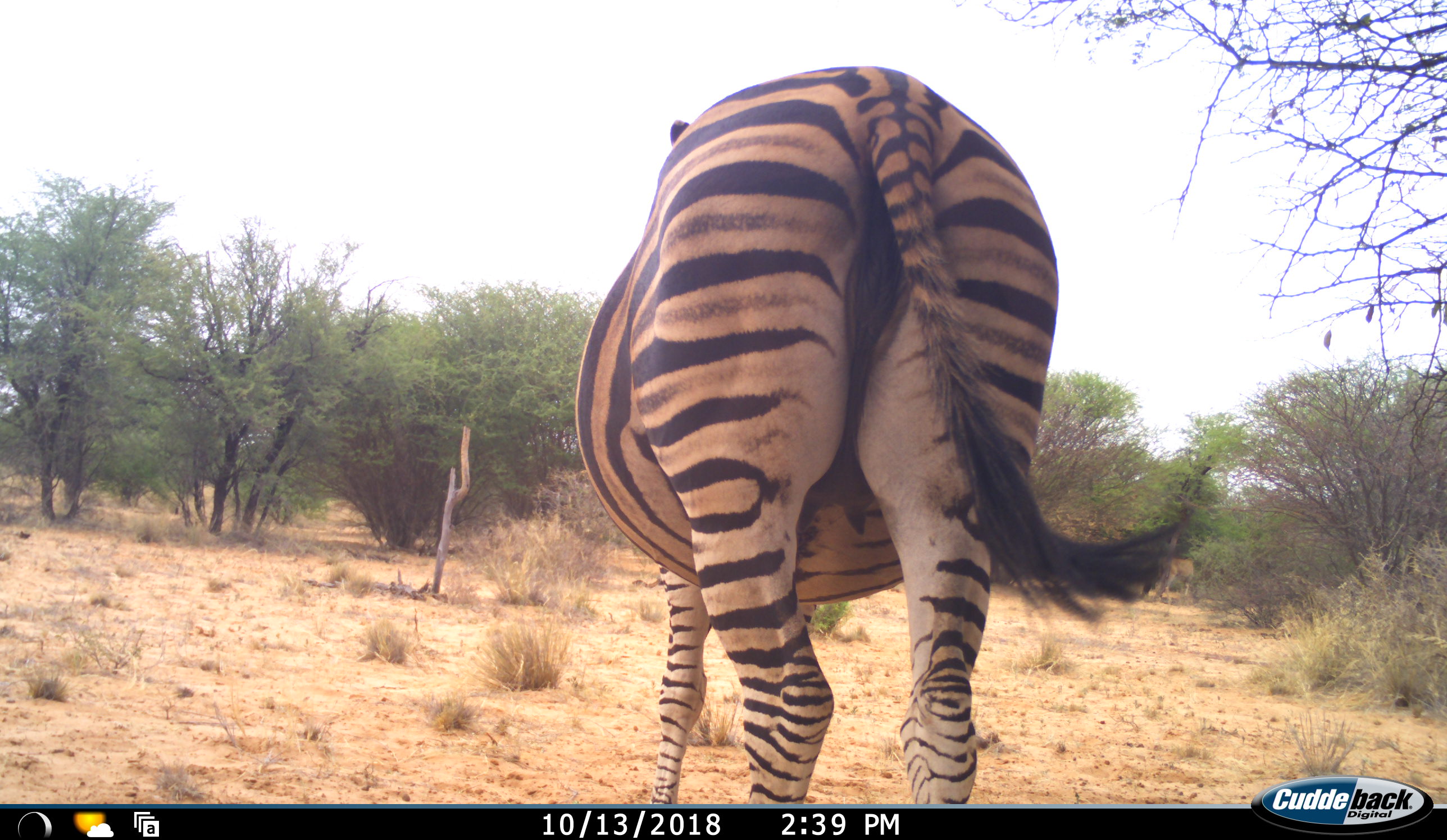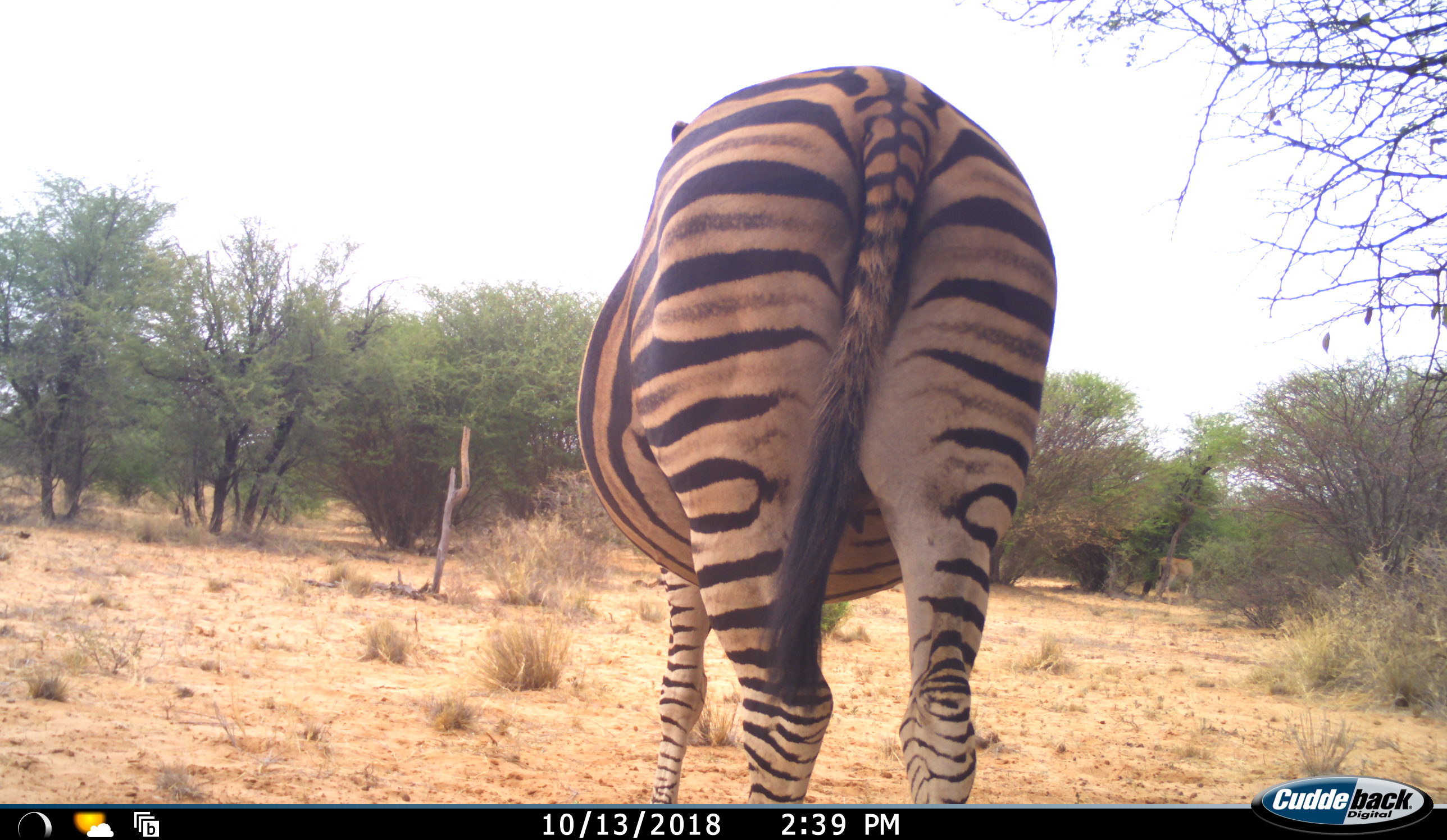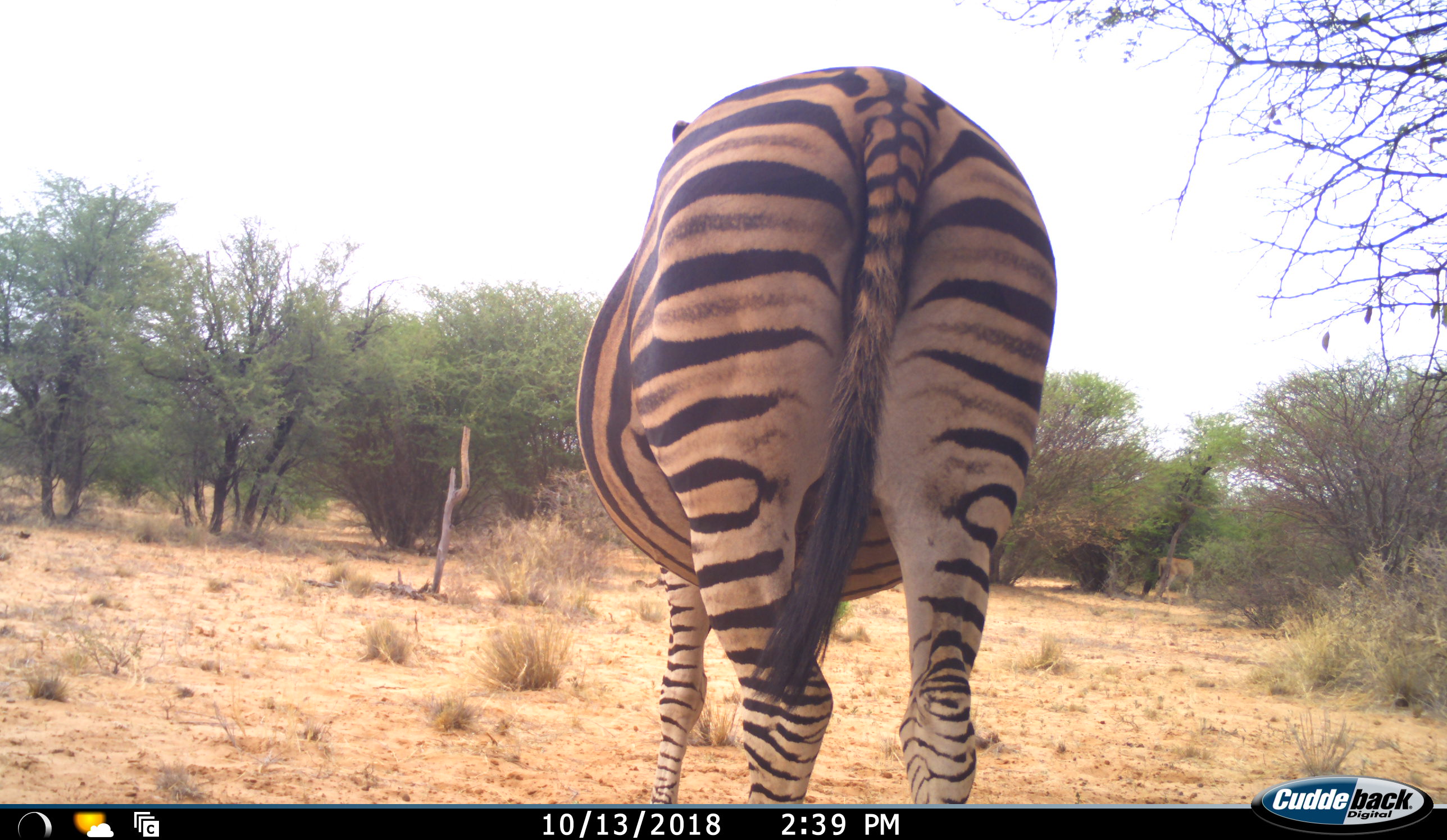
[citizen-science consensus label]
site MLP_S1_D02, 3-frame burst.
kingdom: Animalia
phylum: Chordata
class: Mammalia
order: Perissodactyla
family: Equidae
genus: Equus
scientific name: Equus quagga burchellii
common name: burchell's zebra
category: zebraburchells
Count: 1.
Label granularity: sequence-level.